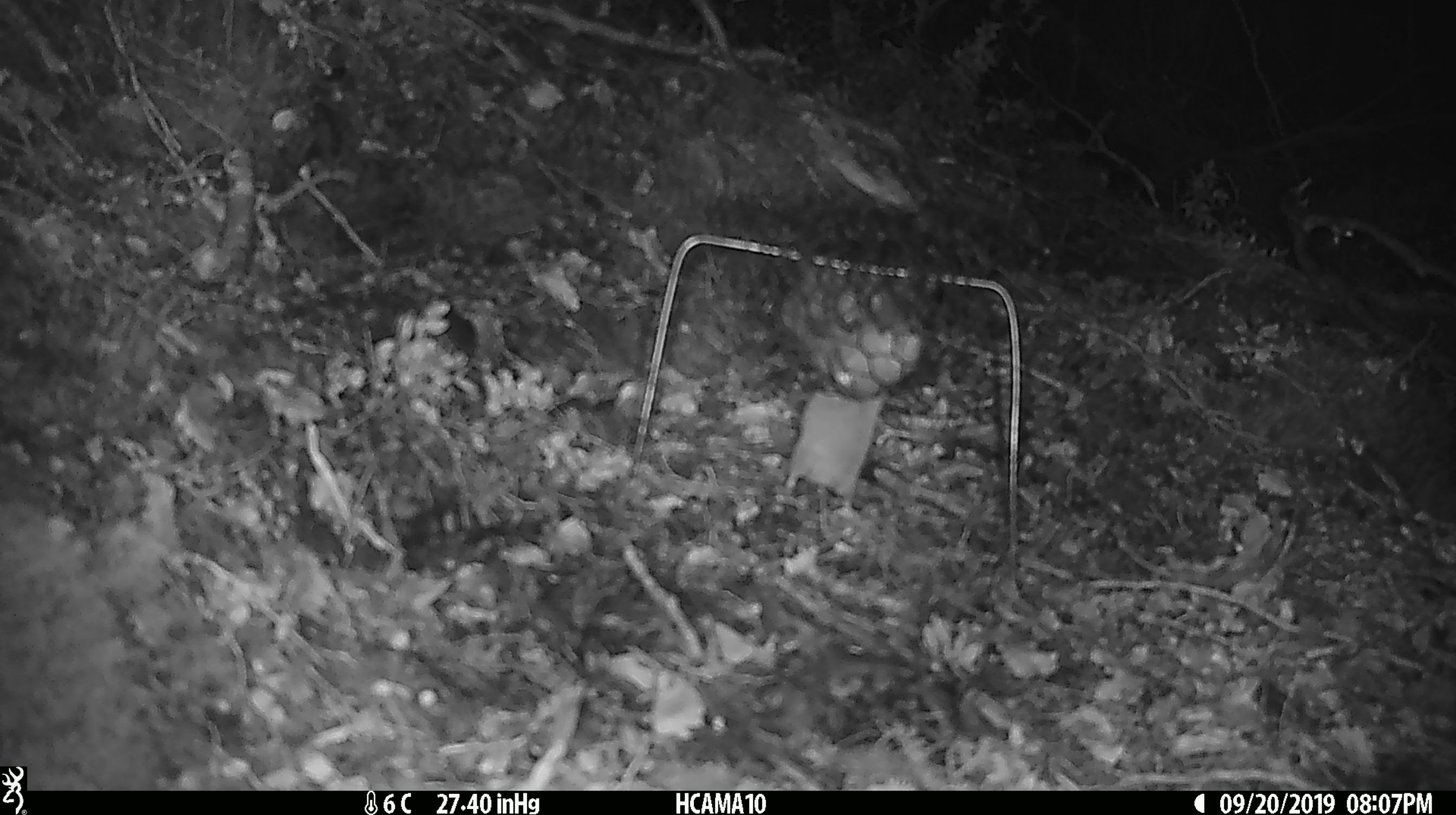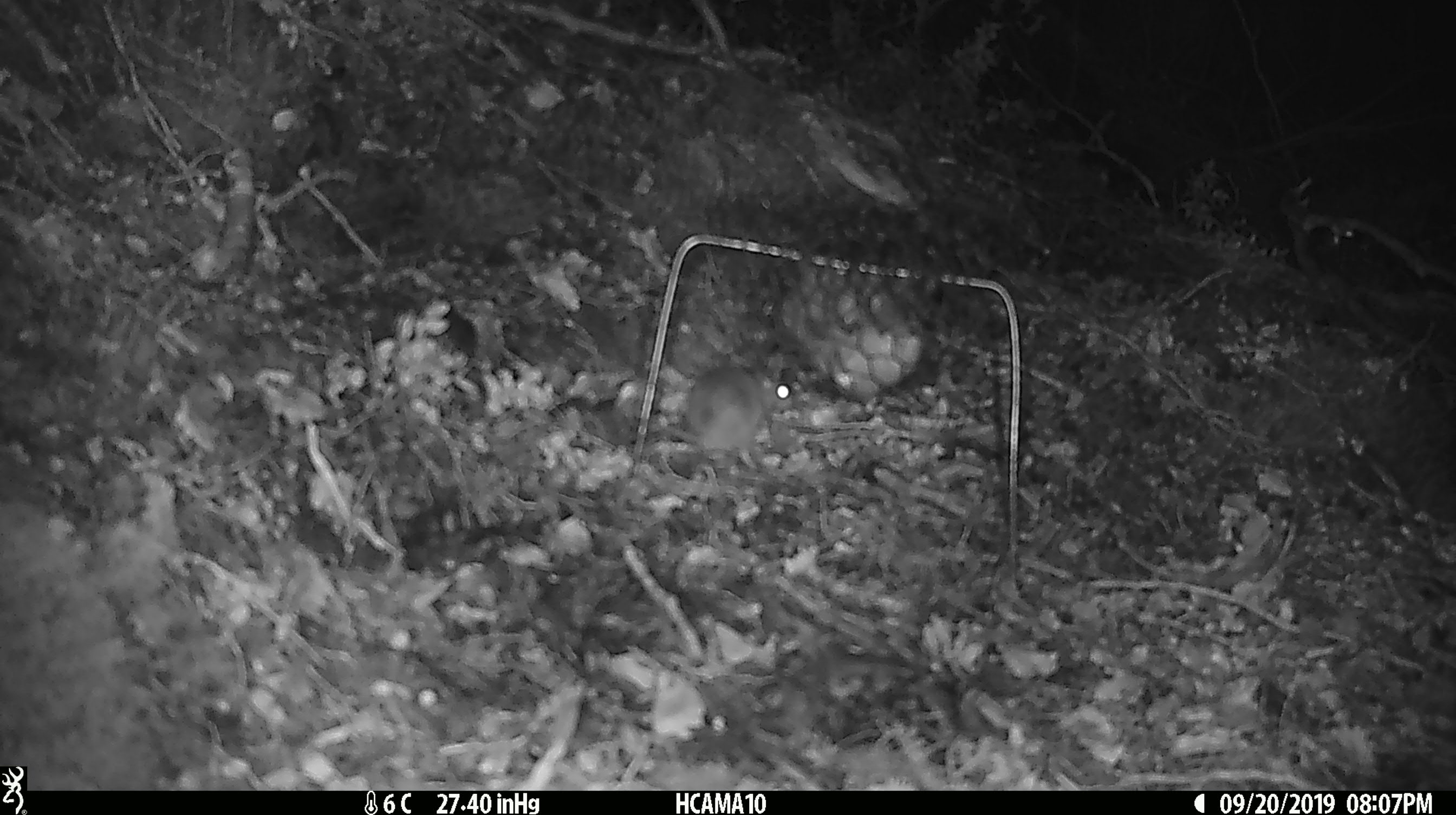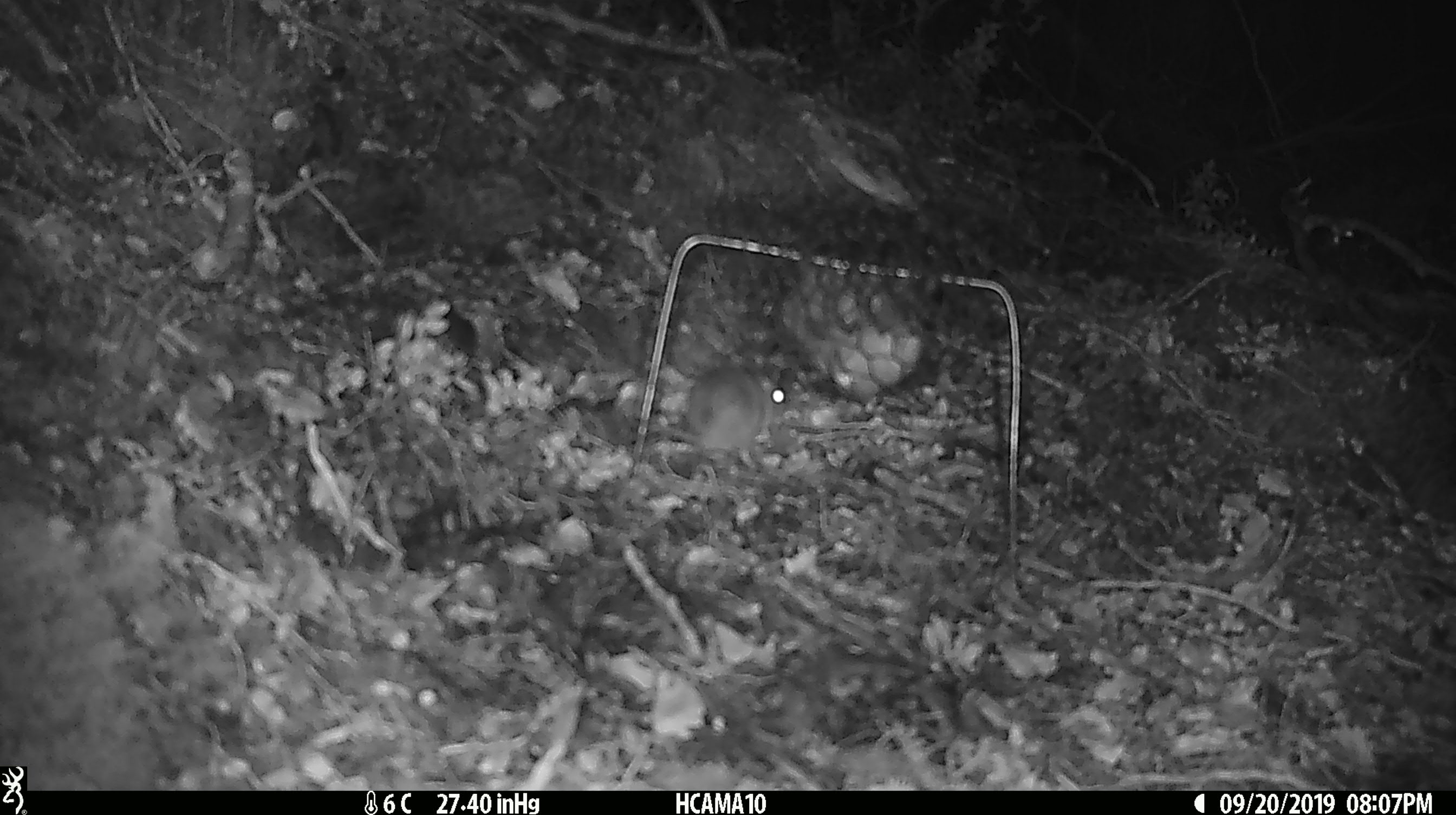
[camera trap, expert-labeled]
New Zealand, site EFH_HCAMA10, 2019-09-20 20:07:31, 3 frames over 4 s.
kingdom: Animalia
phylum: Chordata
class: Mammalia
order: Rodentia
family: Muridae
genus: Mus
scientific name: Mus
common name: mouse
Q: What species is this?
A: Mouse (Mus).